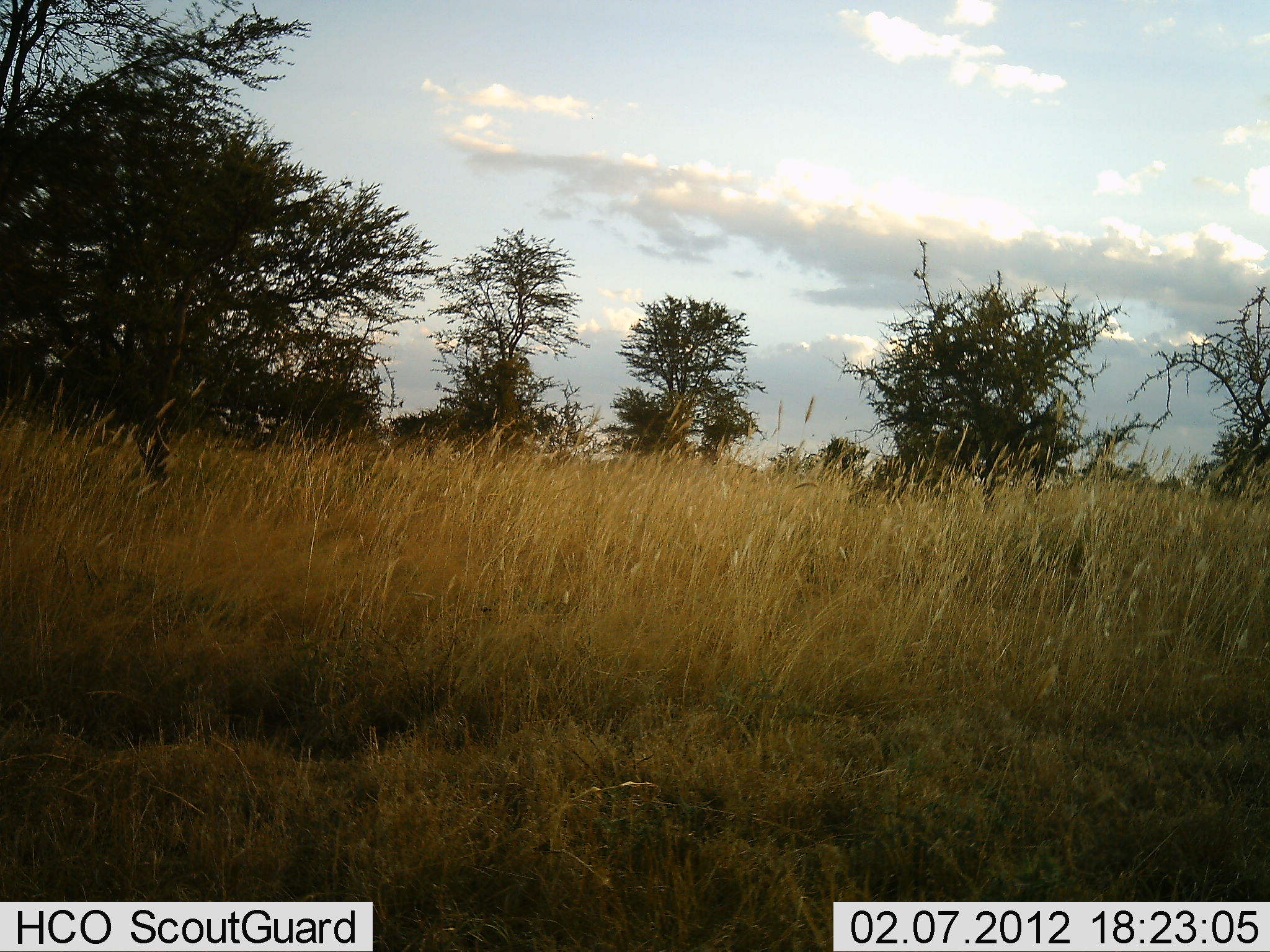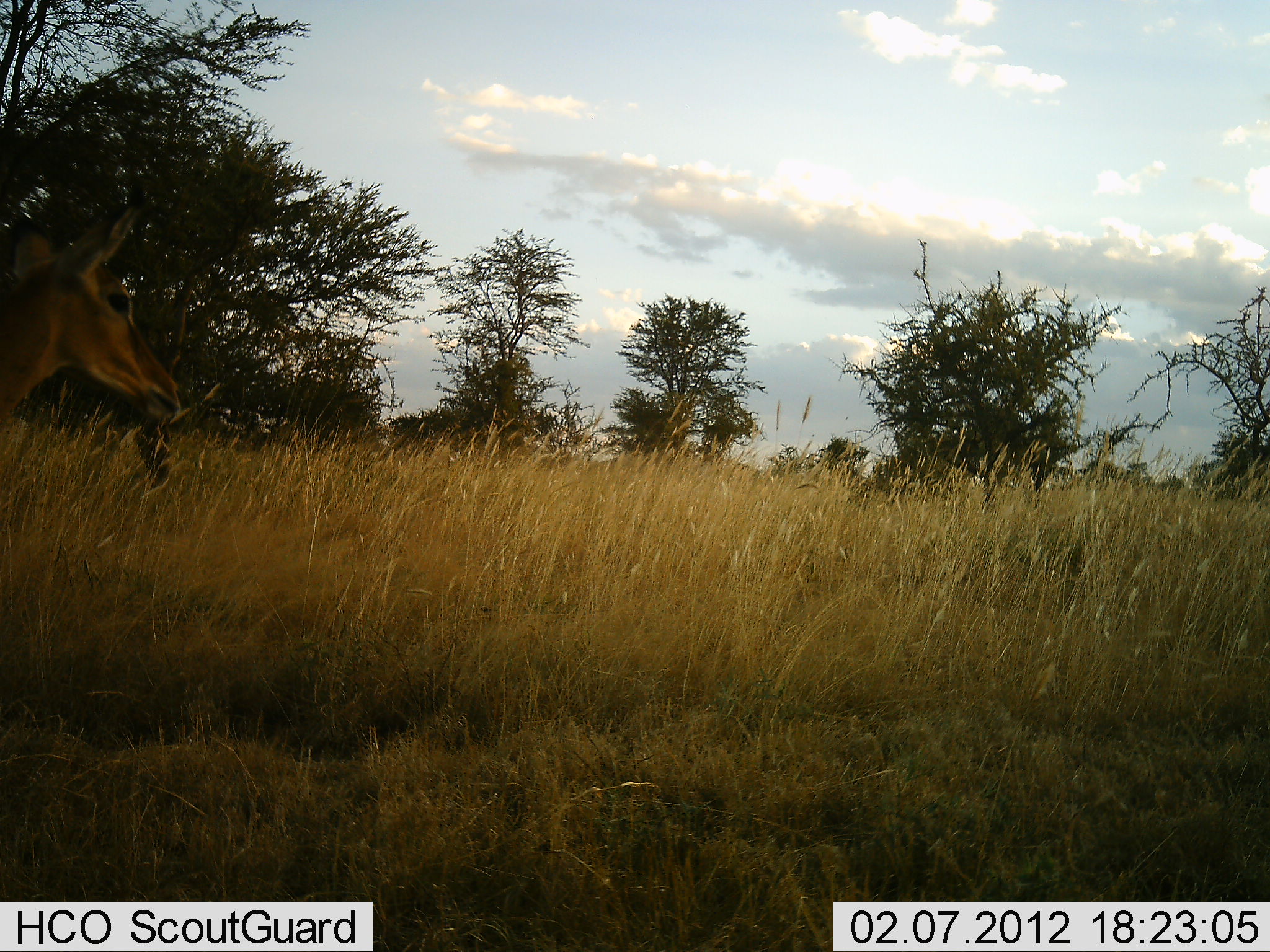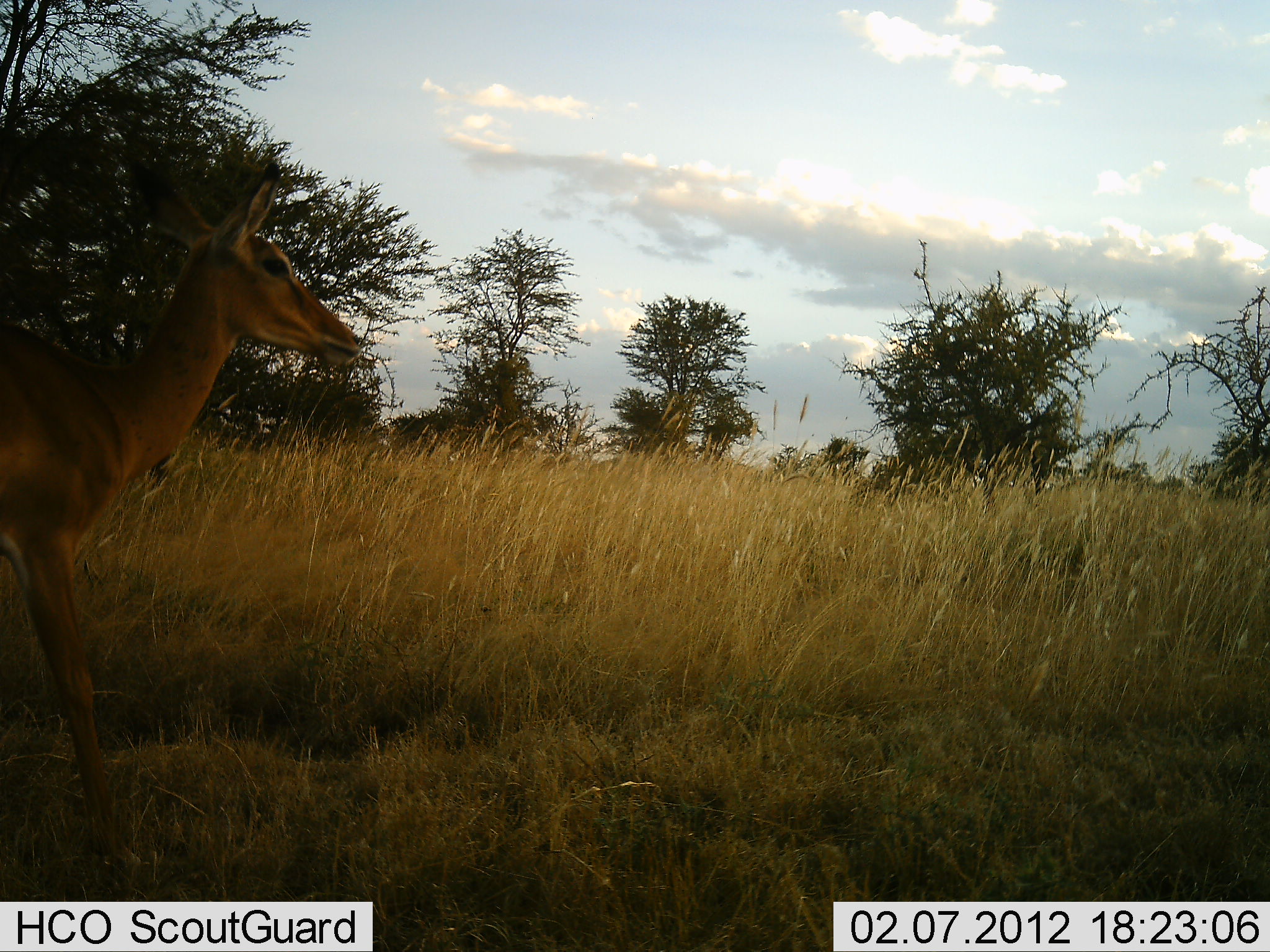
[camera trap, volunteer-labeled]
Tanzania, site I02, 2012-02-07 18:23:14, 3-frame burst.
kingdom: Animalia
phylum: Chordata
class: Mammalia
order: Artiodactyla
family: Bovidae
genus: Aepyceros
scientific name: Aepyceros melampus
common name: impala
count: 1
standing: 0%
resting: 0%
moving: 100%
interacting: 0%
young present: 0%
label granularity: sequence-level